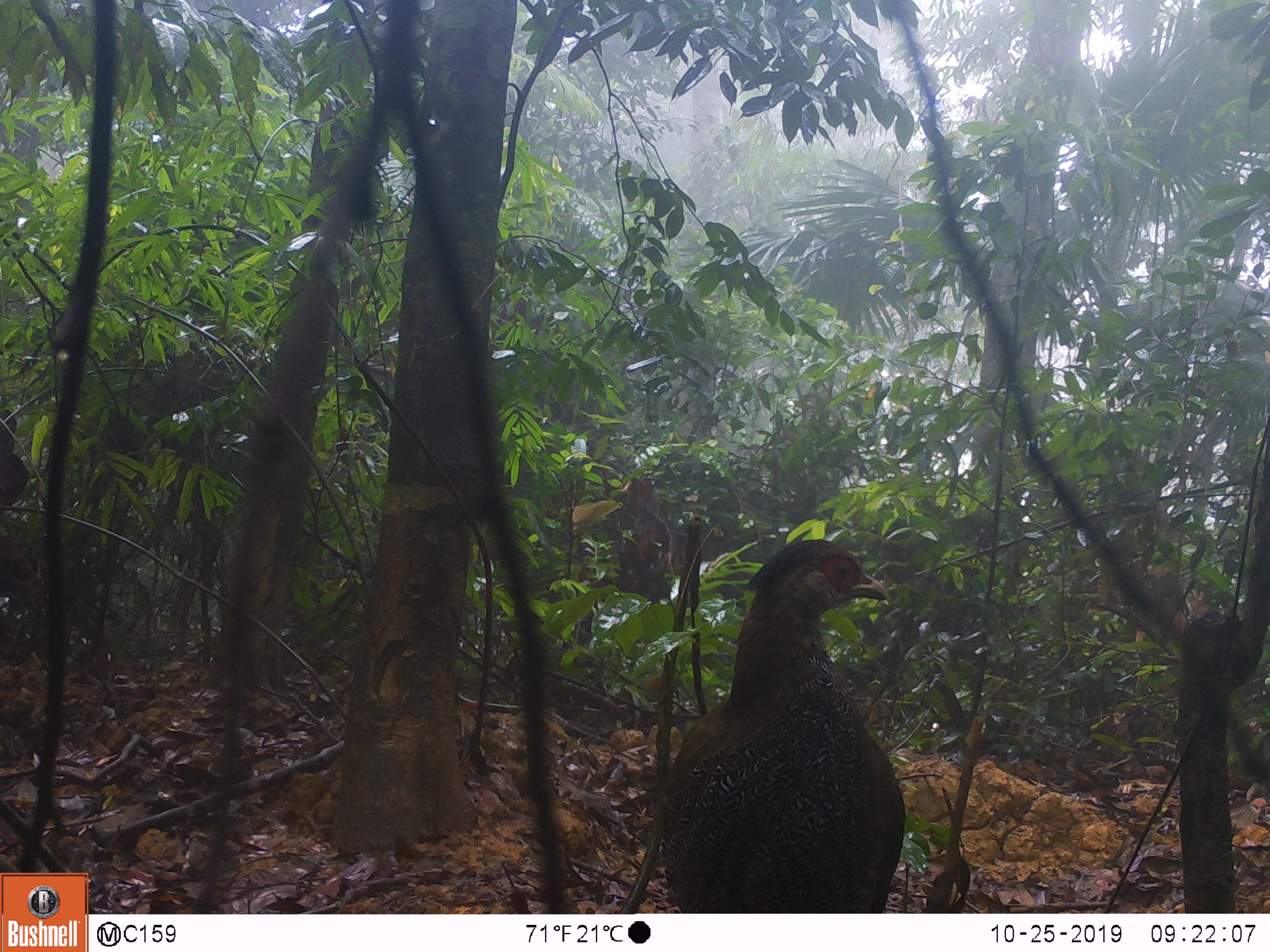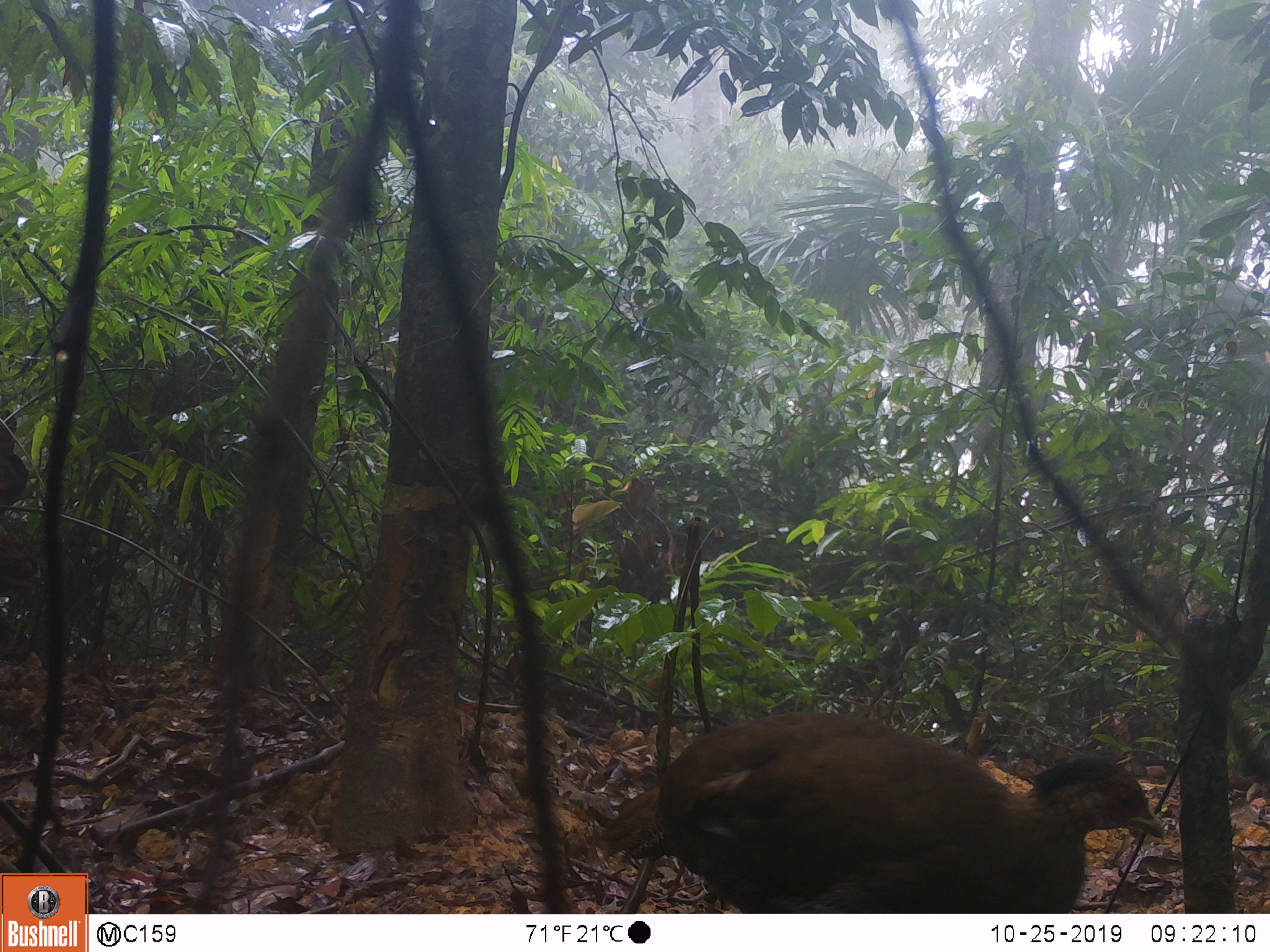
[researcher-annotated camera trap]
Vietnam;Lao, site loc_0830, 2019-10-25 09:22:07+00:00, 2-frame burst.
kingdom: Animalia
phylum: Chordata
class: Aves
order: Galliformes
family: Phasianidae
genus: Lophura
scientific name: Lophura nycthemera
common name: silver pheasant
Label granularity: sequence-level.